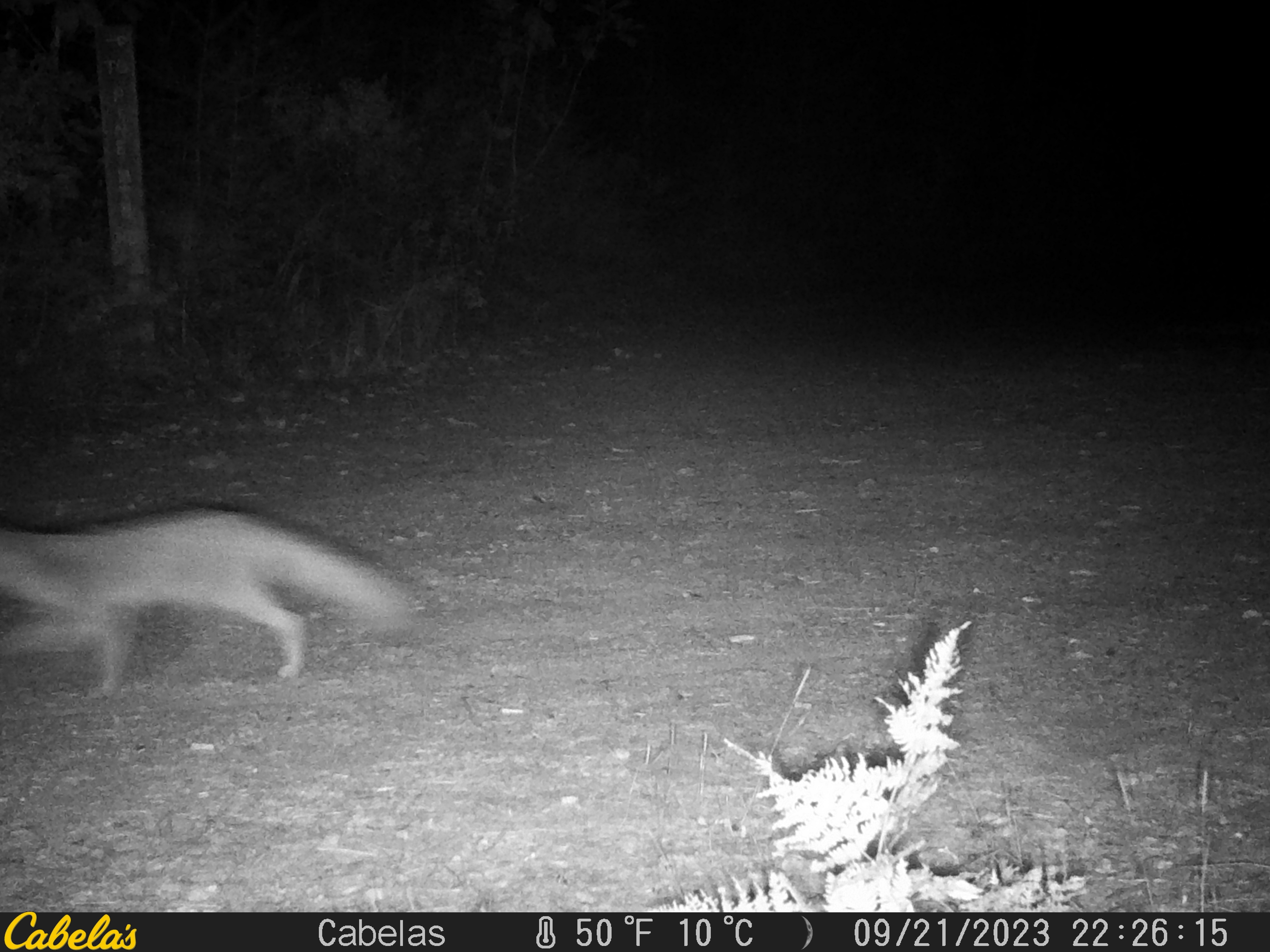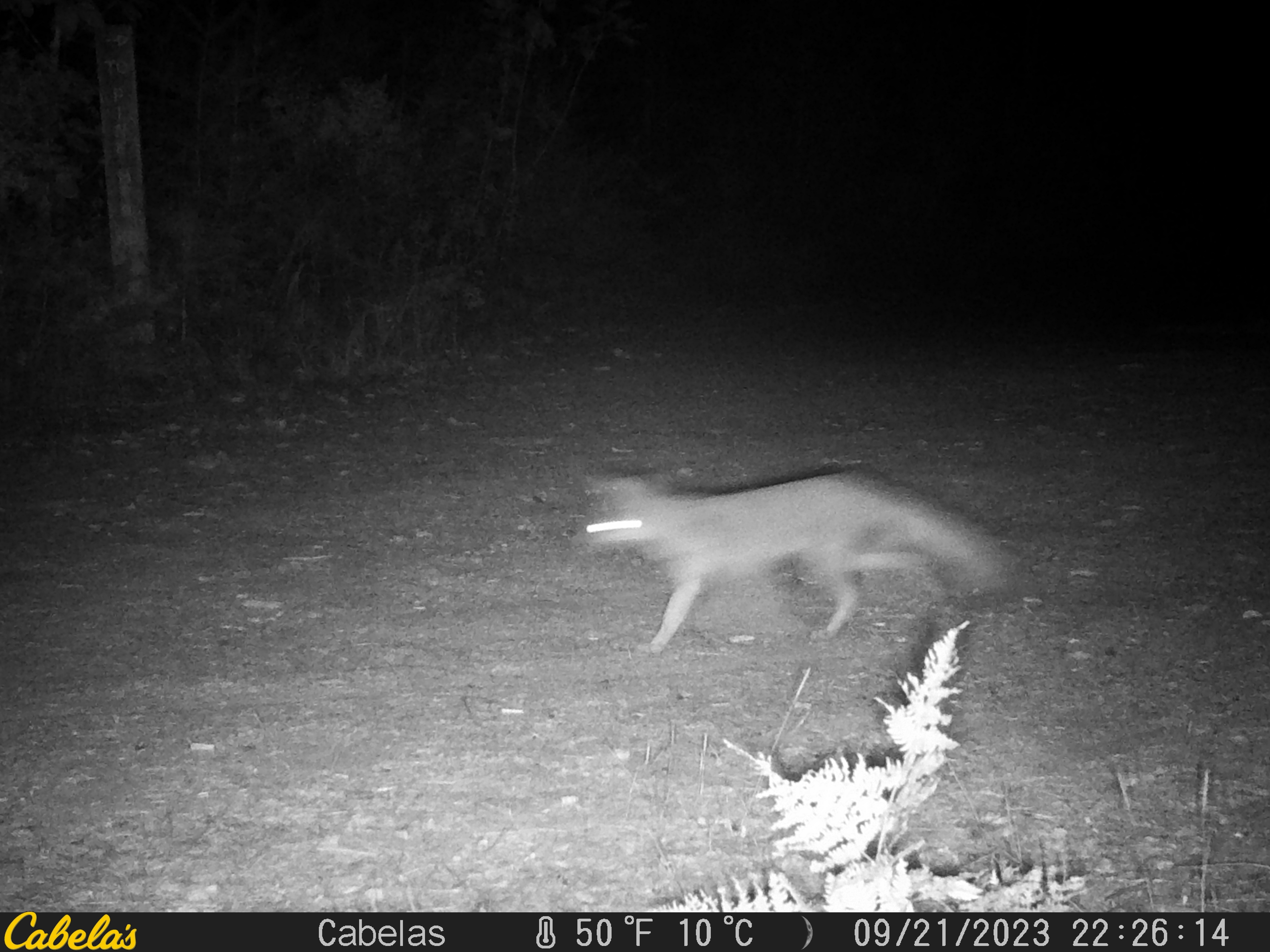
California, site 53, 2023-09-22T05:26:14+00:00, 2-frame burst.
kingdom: Animalia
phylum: Chordata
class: Mammalia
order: Carnivora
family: Canidae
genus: Urocyon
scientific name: Urocyon cinereoargenteus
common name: gray fox